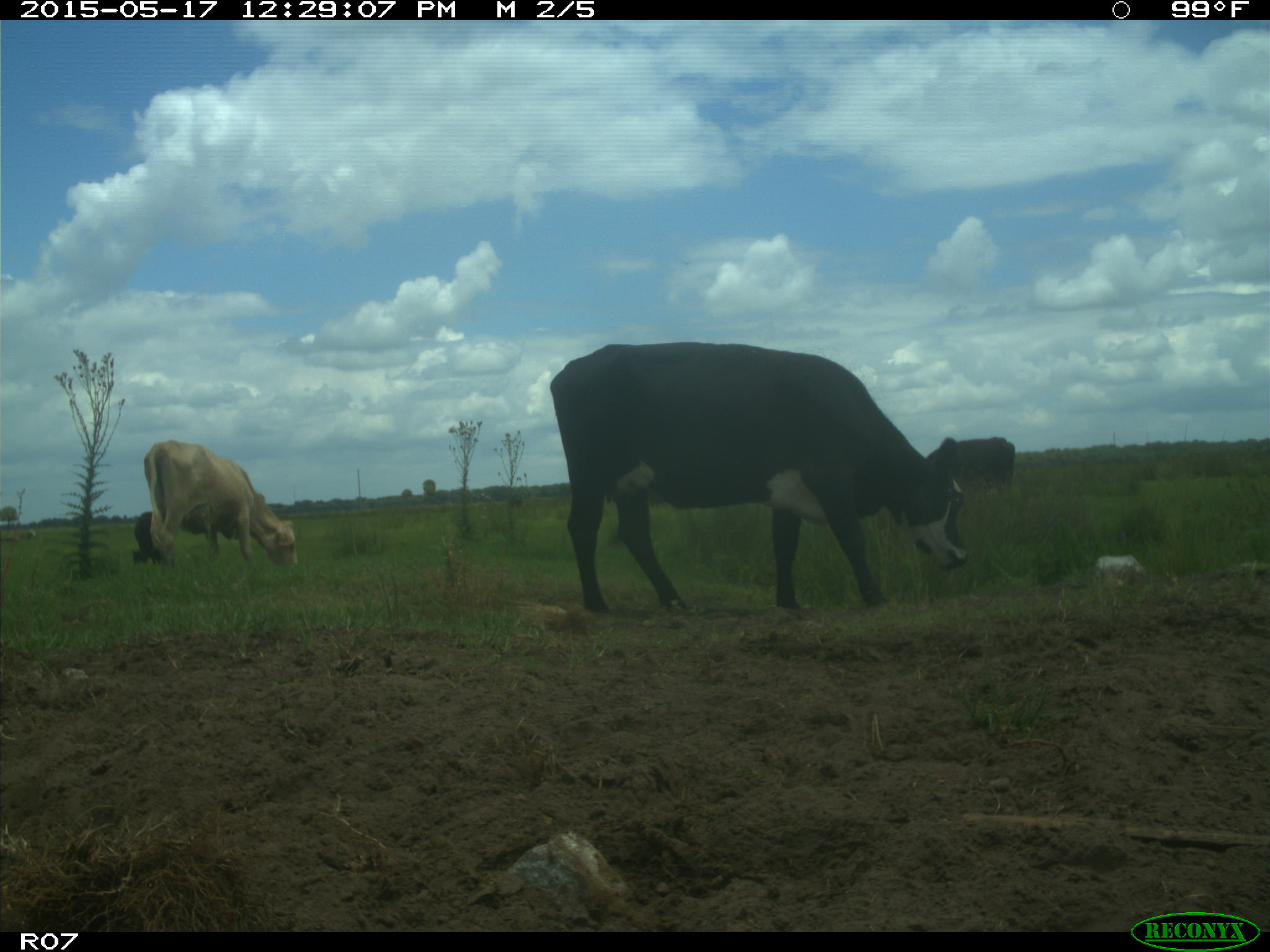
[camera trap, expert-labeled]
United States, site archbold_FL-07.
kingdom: Animalia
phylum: Chordata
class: Mammalia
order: Artiodactyla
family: Bovidae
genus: Bos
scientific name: Bos taurus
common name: domestic cow